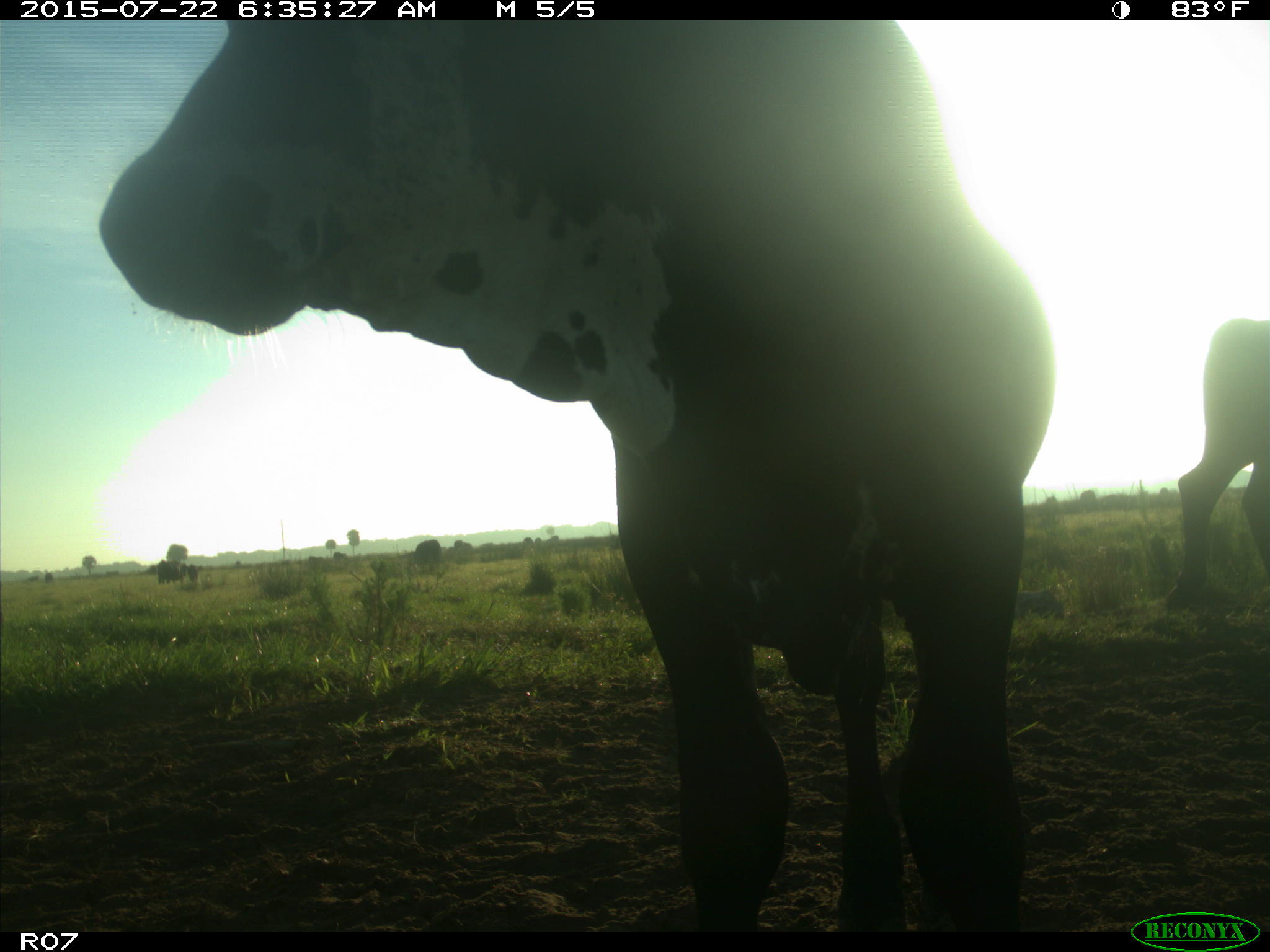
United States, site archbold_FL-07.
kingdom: Animalia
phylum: Chordata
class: Mammalia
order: Artiodactyla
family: Bovidae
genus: Bos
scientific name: Bos taurus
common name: domestic cow